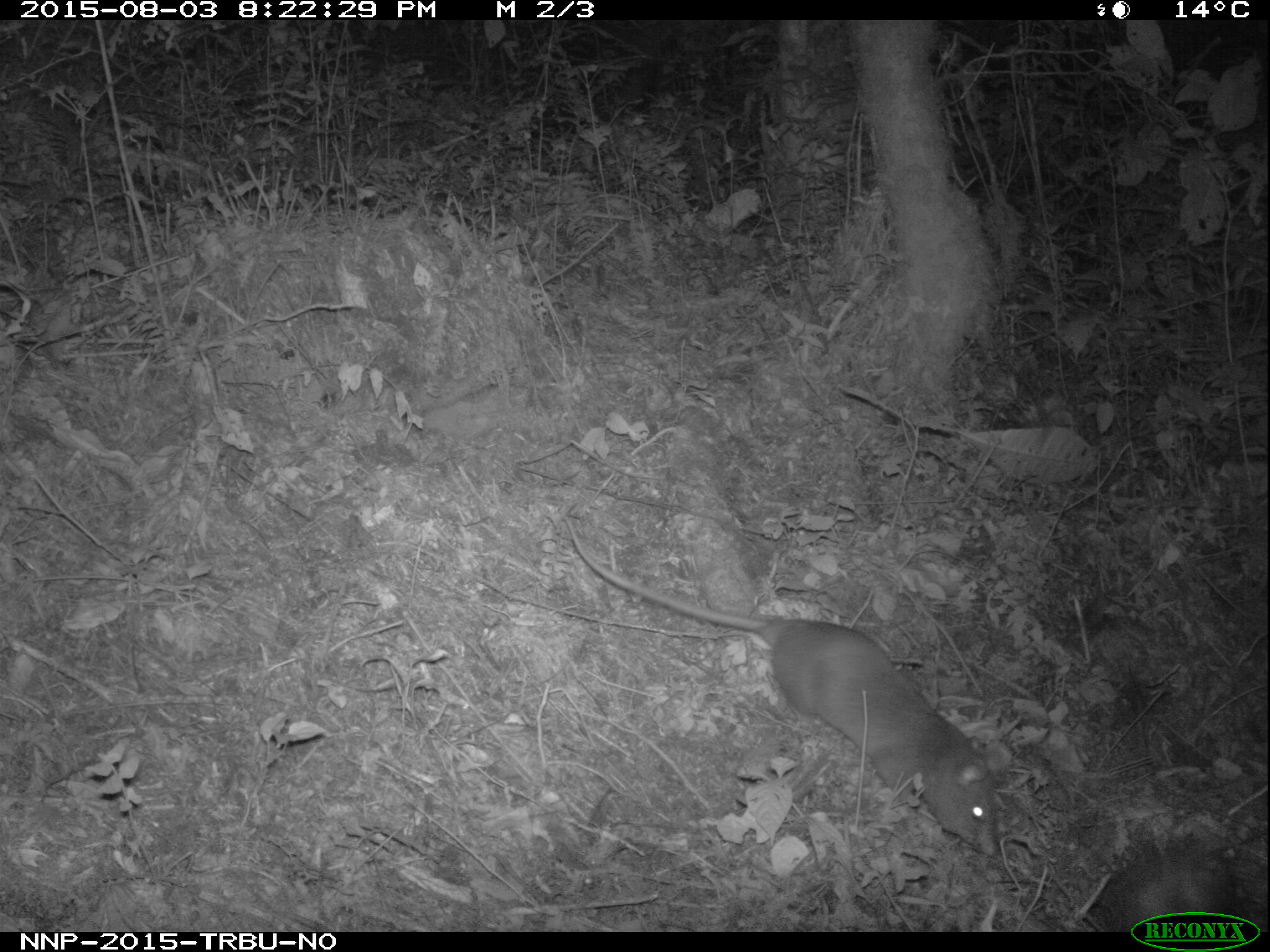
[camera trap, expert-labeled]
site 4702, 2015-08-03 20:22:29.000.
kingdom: Animalia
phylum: Chordata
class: Mammalia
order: Rodentia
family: Nesomyidae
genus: Cricetomys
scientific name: Cricetomys gambianus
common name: african giant pouched rat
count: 1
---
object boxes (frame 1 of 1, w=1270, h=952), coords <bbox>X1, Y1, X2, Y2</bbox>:
cricetomys gambianus: <bbox>564, 509, 1003, 859</bbox>